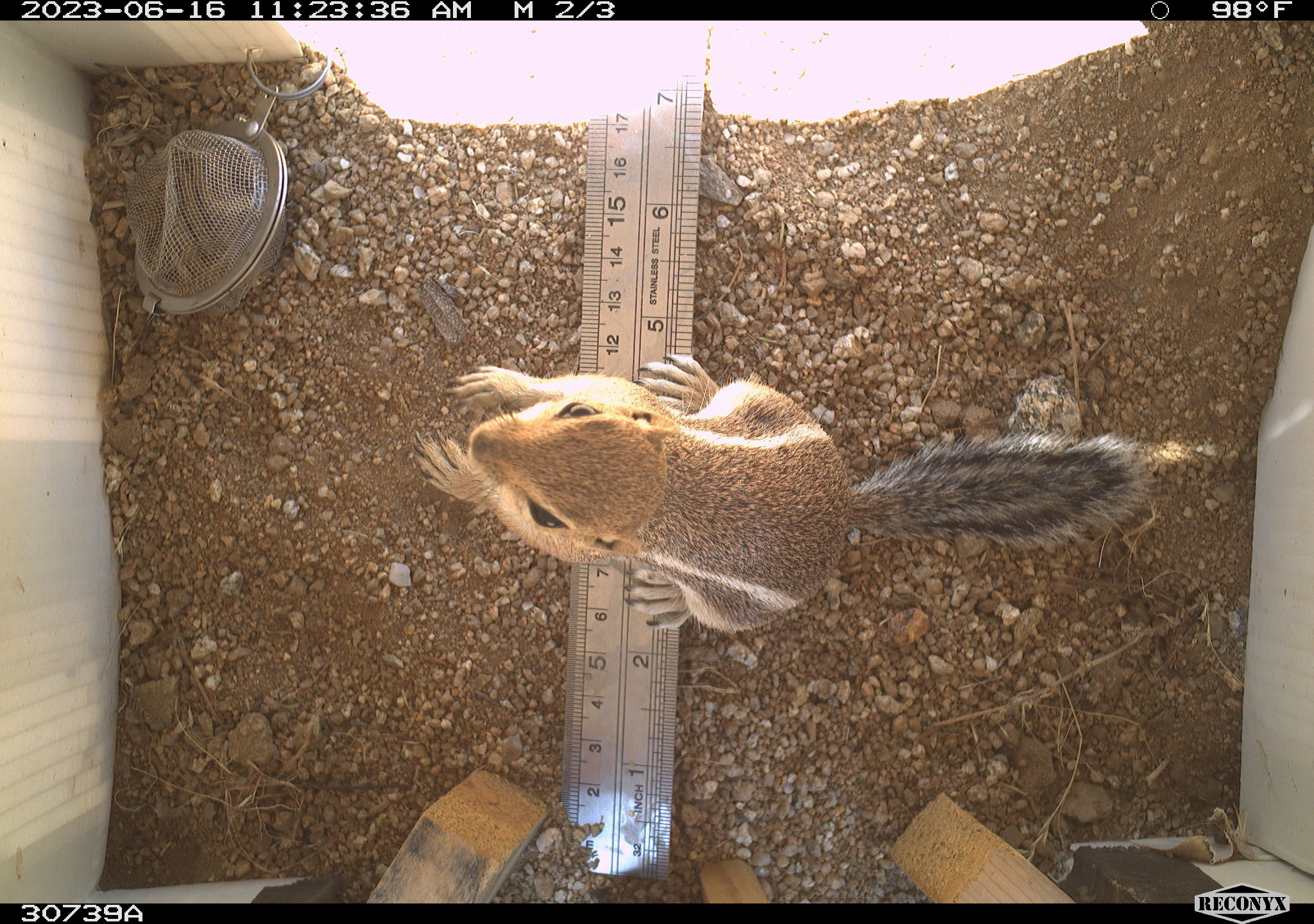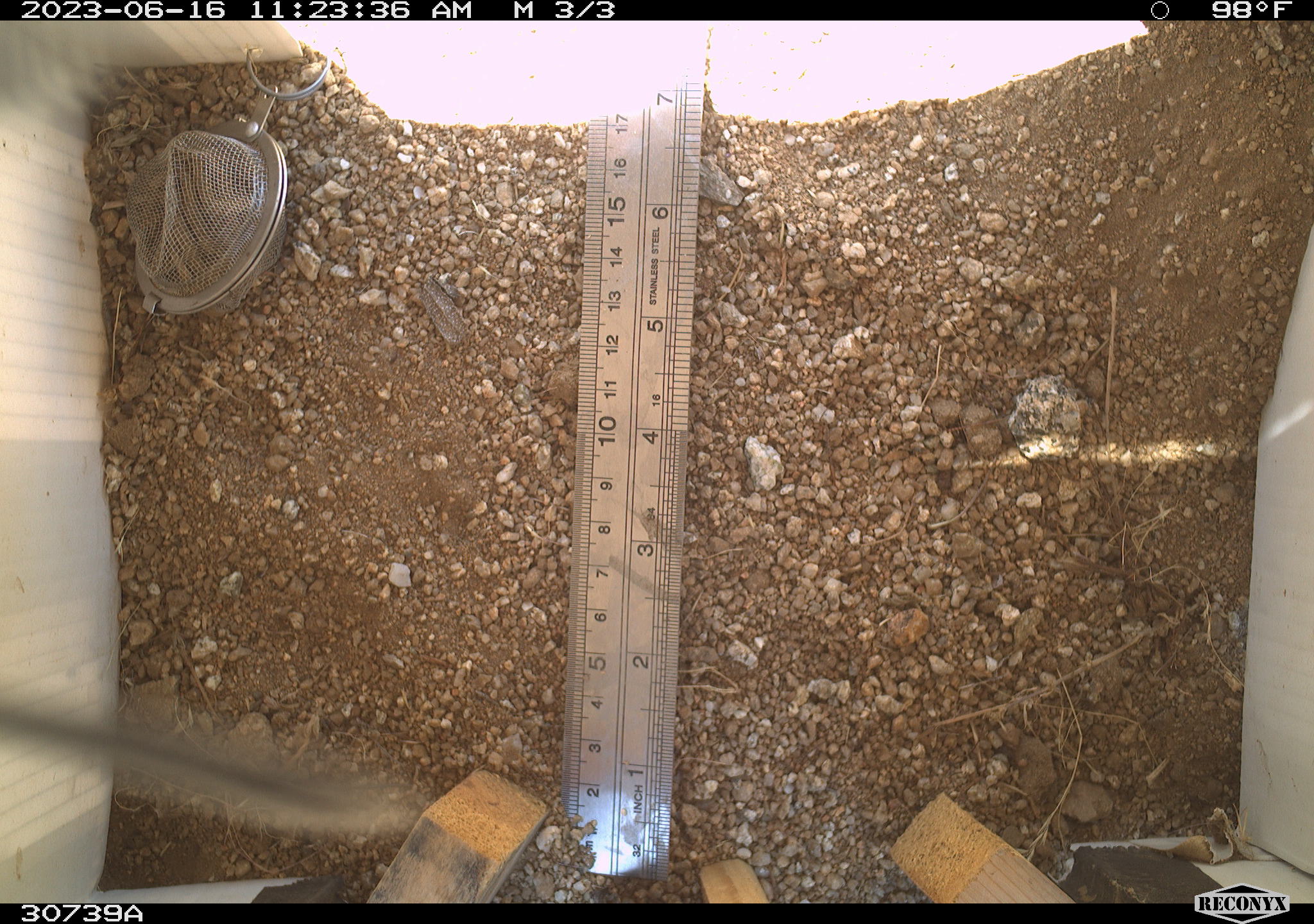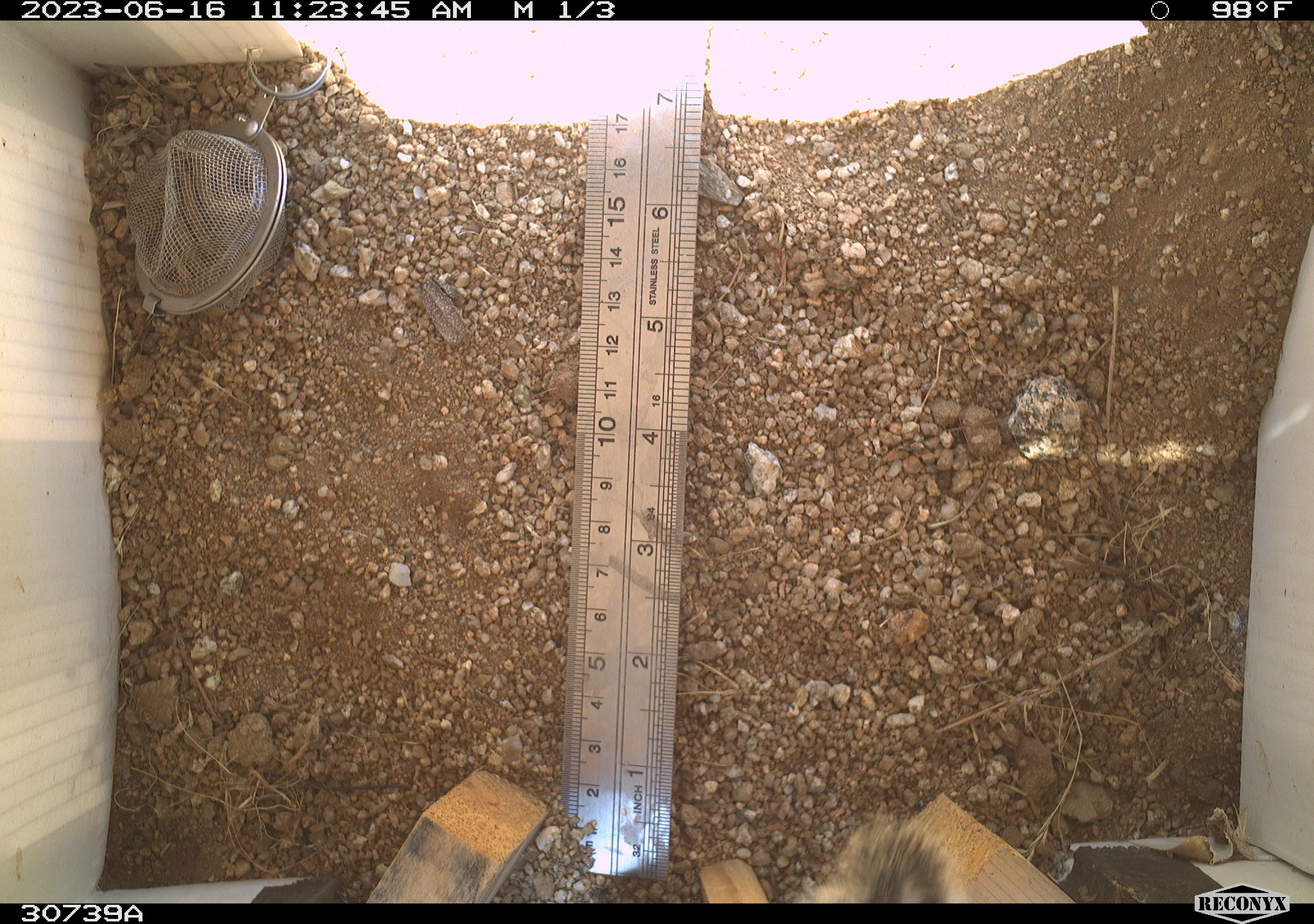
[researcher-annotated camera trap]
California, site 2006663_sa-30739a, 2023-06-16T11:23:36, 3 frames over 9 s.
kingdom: Animalia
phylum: Chordata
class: Mammalia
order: Rodentia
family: Sciuridae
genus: Ammospermophilus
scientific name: Ammospermophilus leucurus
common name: white-tailed antelope squirrel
White-tailed antelope squirrel (Ammospermophilus leucurus).